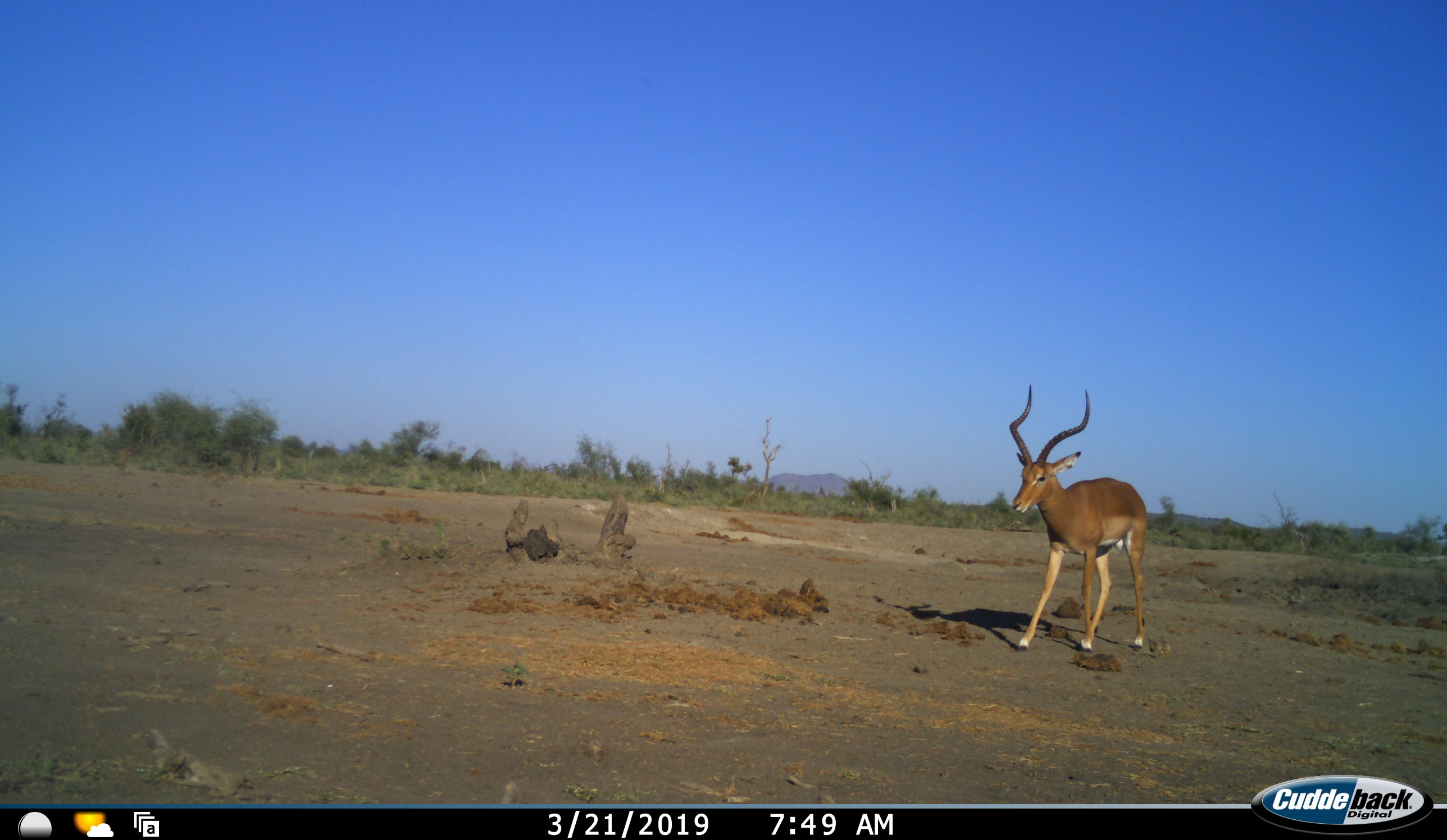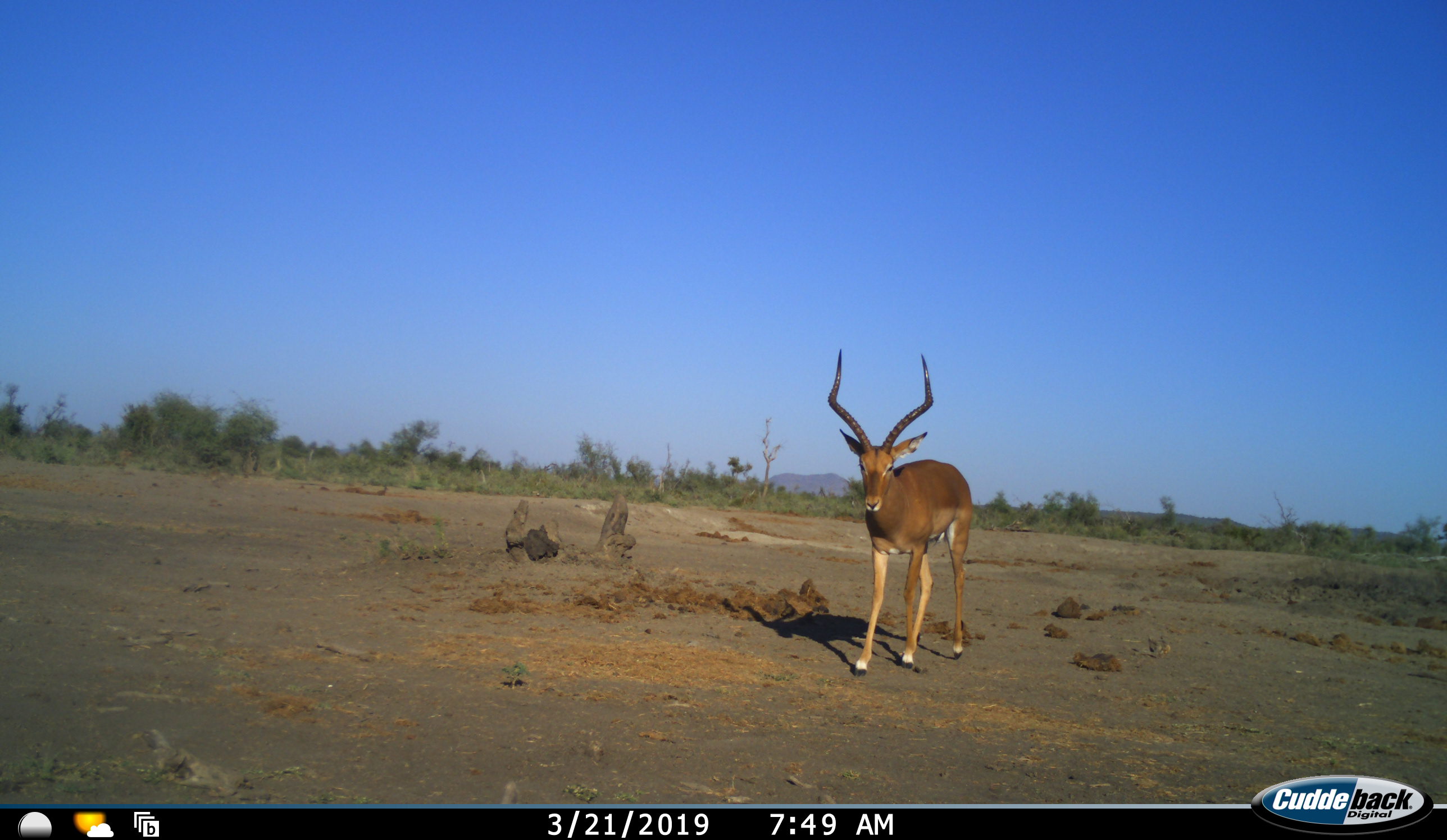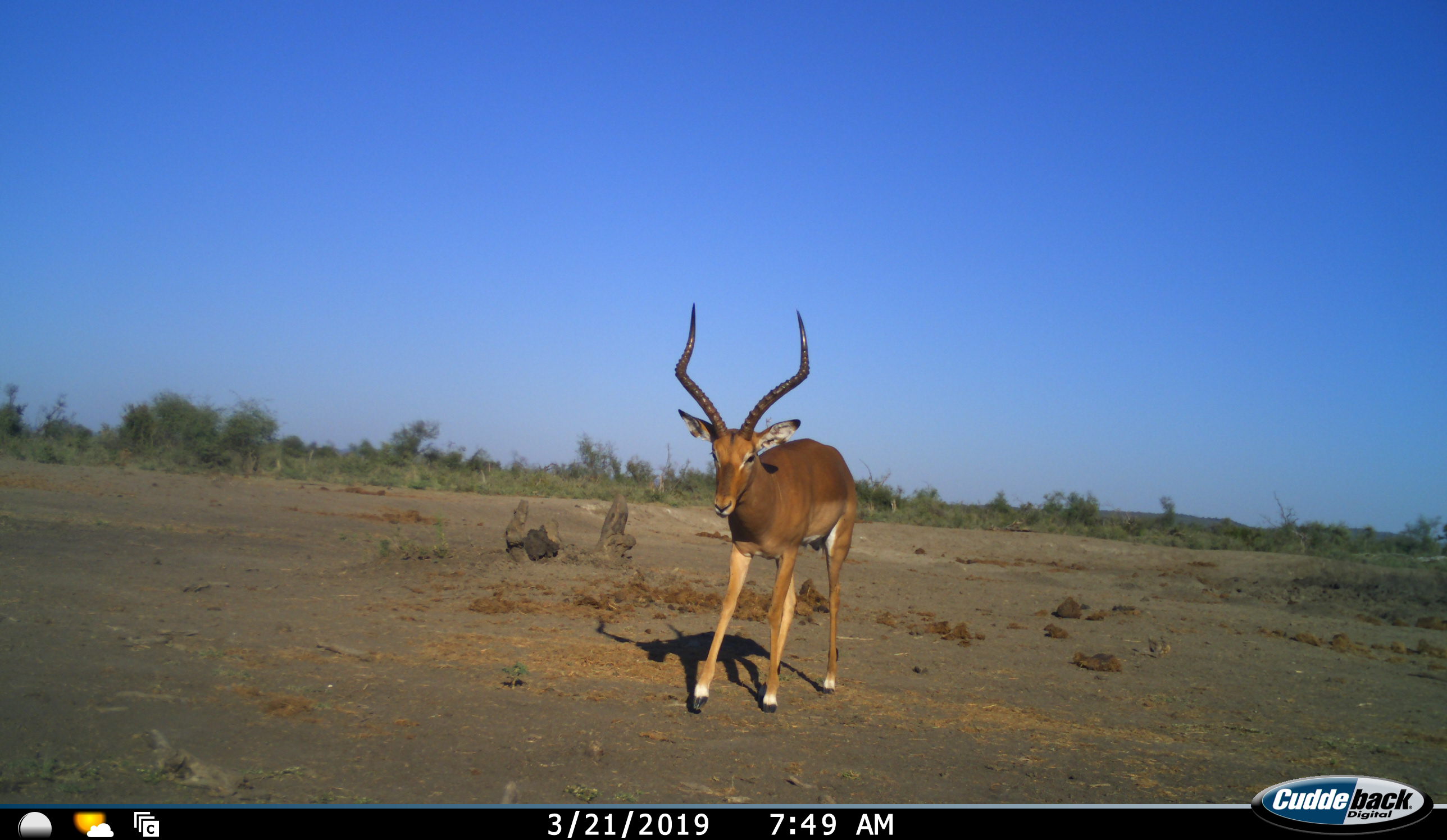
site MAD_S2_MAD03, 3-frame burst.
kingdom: Animalia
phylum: Chordata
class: Mammalia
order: Artiodactyla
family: Bovidae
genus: Aepyceros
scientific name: Aepyceros melampus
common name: impala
Impala (Aepyceros melampus), count 1. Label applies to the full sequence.